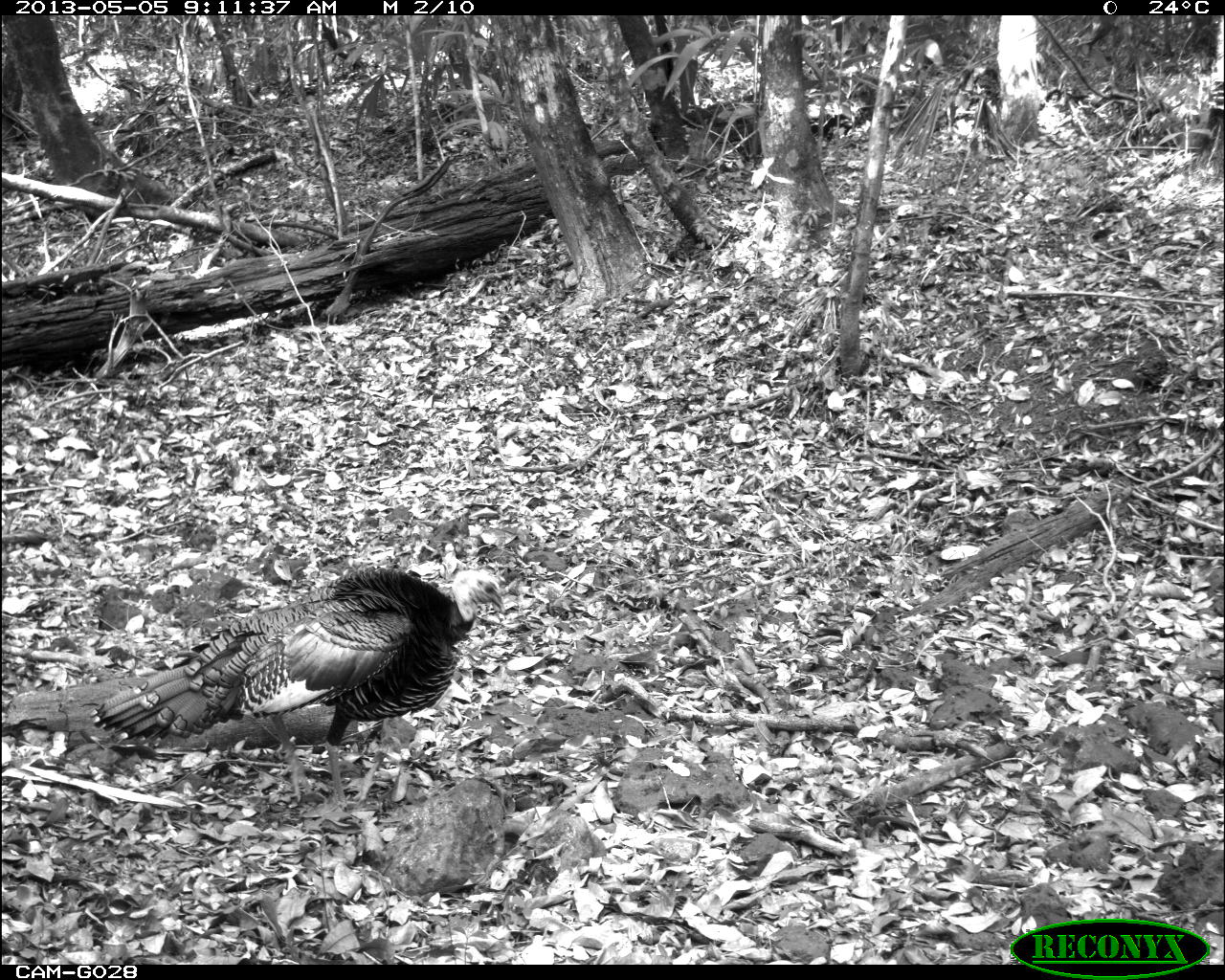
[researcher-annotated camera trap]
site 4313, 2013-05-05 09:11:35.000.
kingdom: Animalia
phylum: Chordata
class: Aves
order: Galliformes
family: Phasianidae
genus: Meleagris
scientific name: Meleagris ocellata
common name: ocellated turkey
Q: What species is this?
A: Meleagris ocellata (ocellated turkey).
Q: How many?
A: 1.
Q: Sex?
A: Male.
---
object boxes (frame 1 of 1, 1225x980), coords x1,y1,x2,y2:
meleagris ocellata: 88,564,505,811